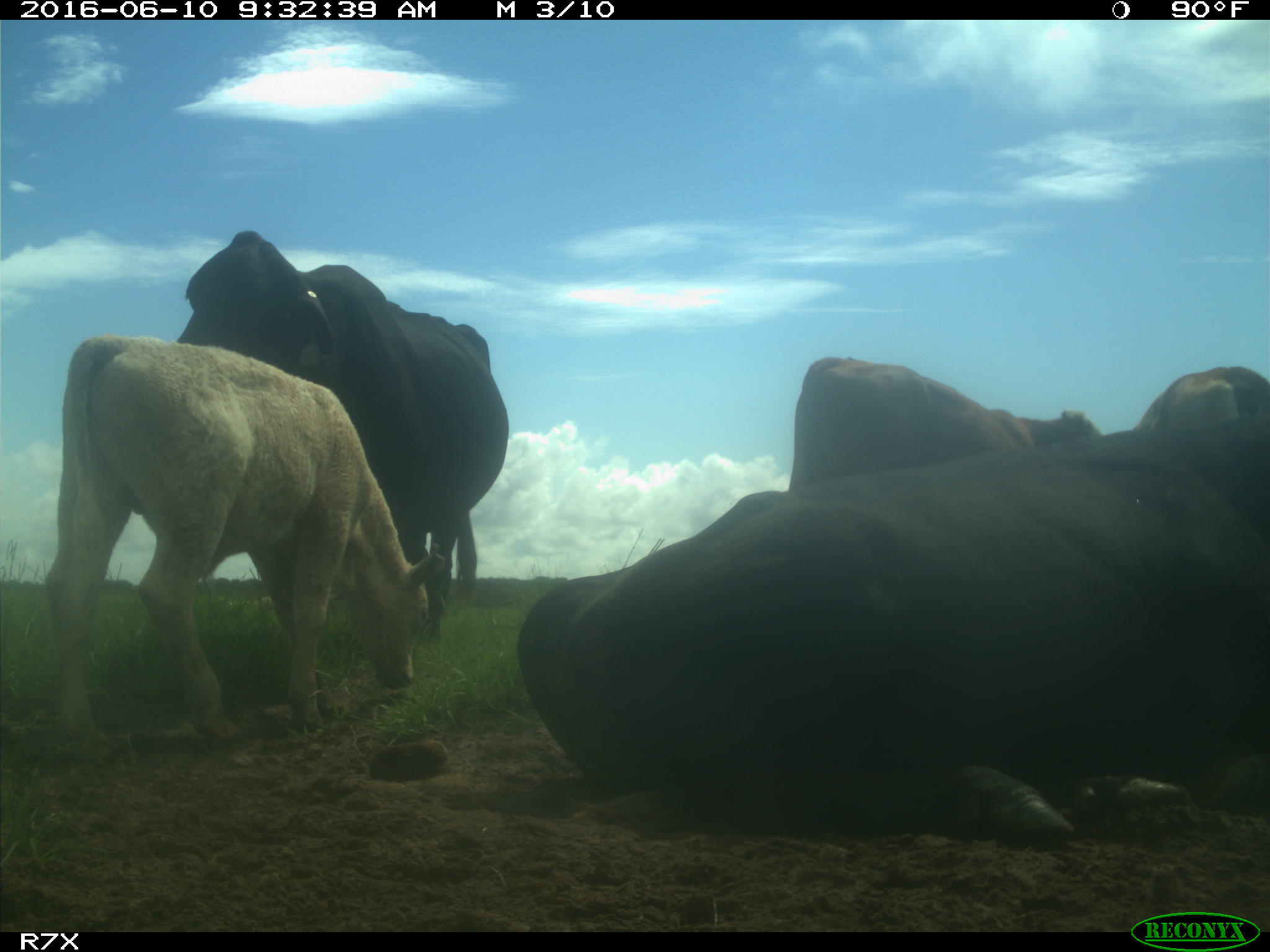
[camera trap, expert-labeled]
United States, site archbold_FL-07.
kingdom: Animalia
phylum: Chordata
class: Mammalia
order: Artiodactyla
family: Bovidae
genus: Bos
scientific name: Bos taurus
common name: domestic cow